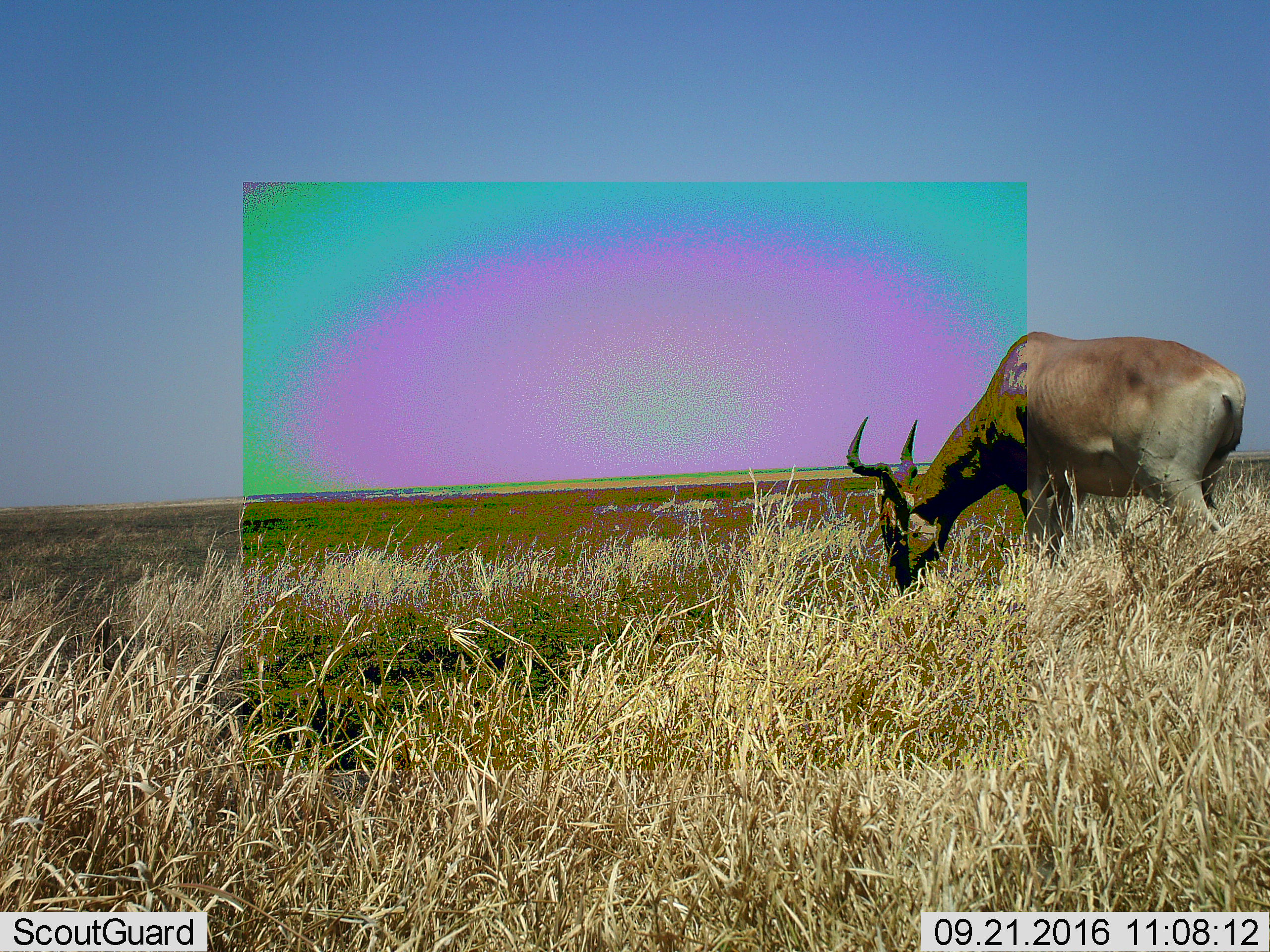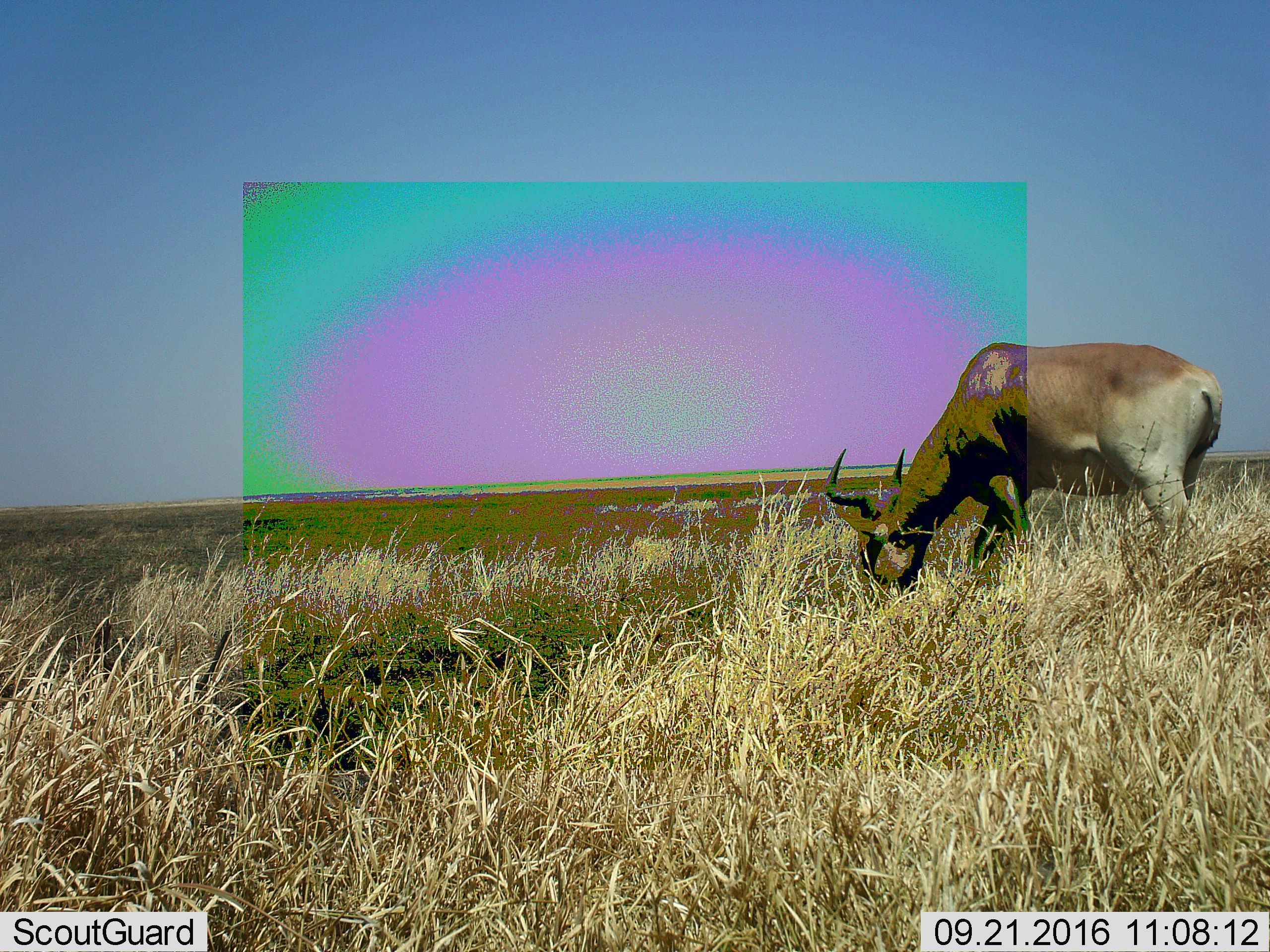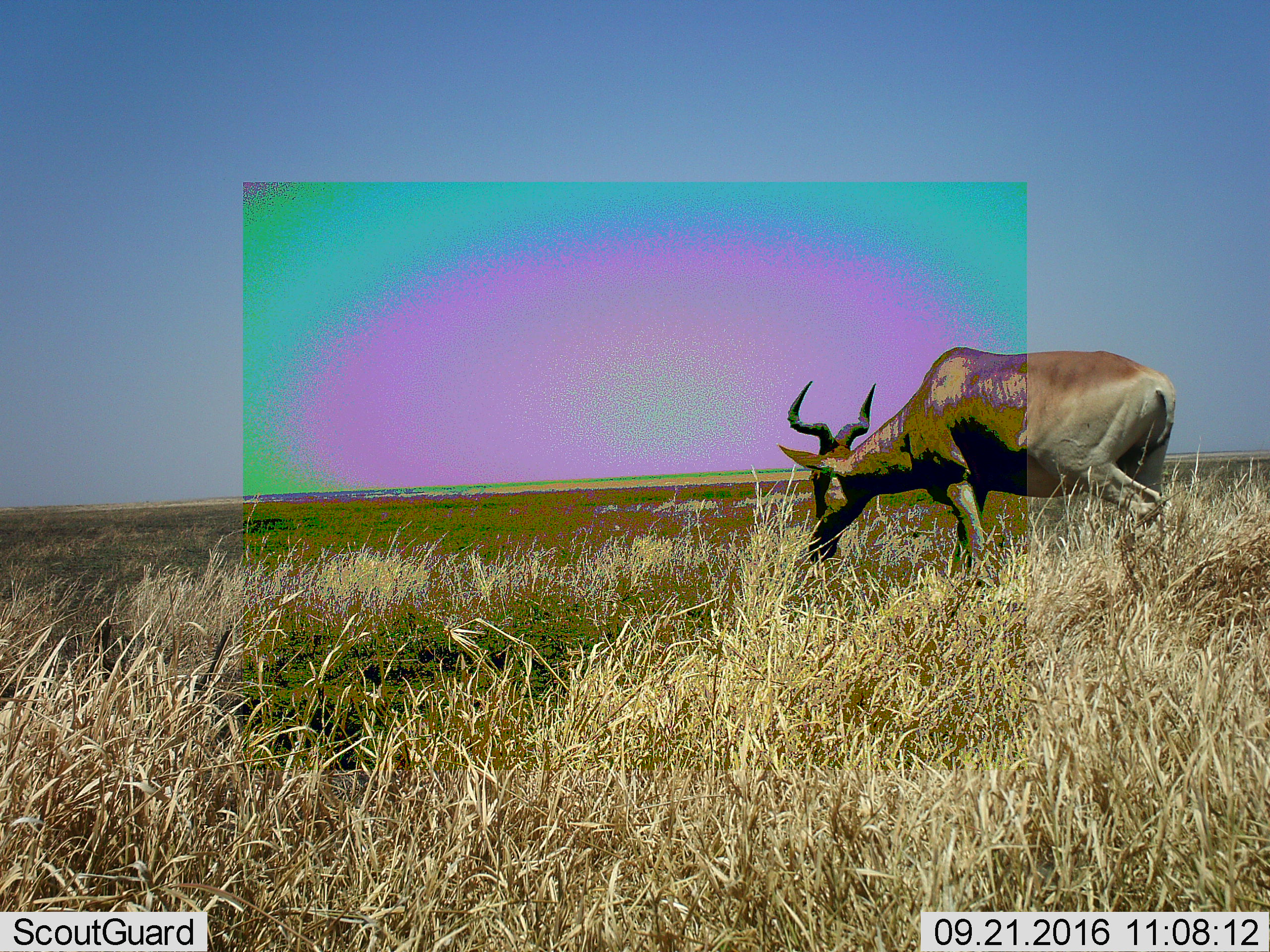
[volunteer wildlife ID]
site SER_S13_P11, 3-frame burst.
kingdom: Animalia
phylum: Chordata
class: Mammalia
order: Artiodactyla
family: Bovidae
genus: Alcelaphus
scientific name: Alcelaphus buselaphus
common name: hartebeest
Hartebeest (Alcelaphus buselaphus), count 1. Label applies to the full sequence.